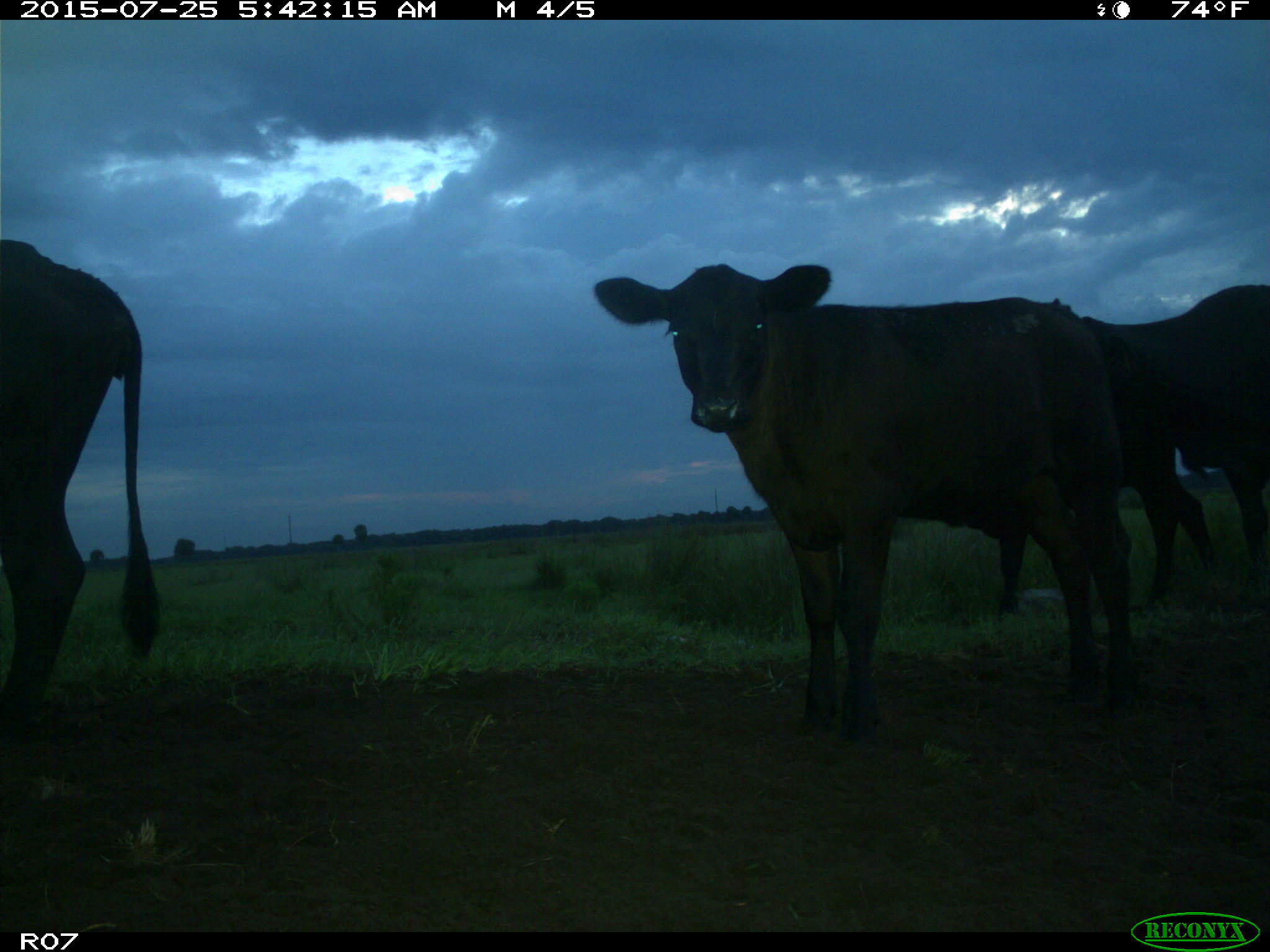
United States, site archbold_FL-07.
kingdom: Animalia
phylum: Chordata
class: Mammalia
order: Artiodactyla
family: Bovidae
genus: Bos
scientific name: Bos taurus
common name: domestic cow